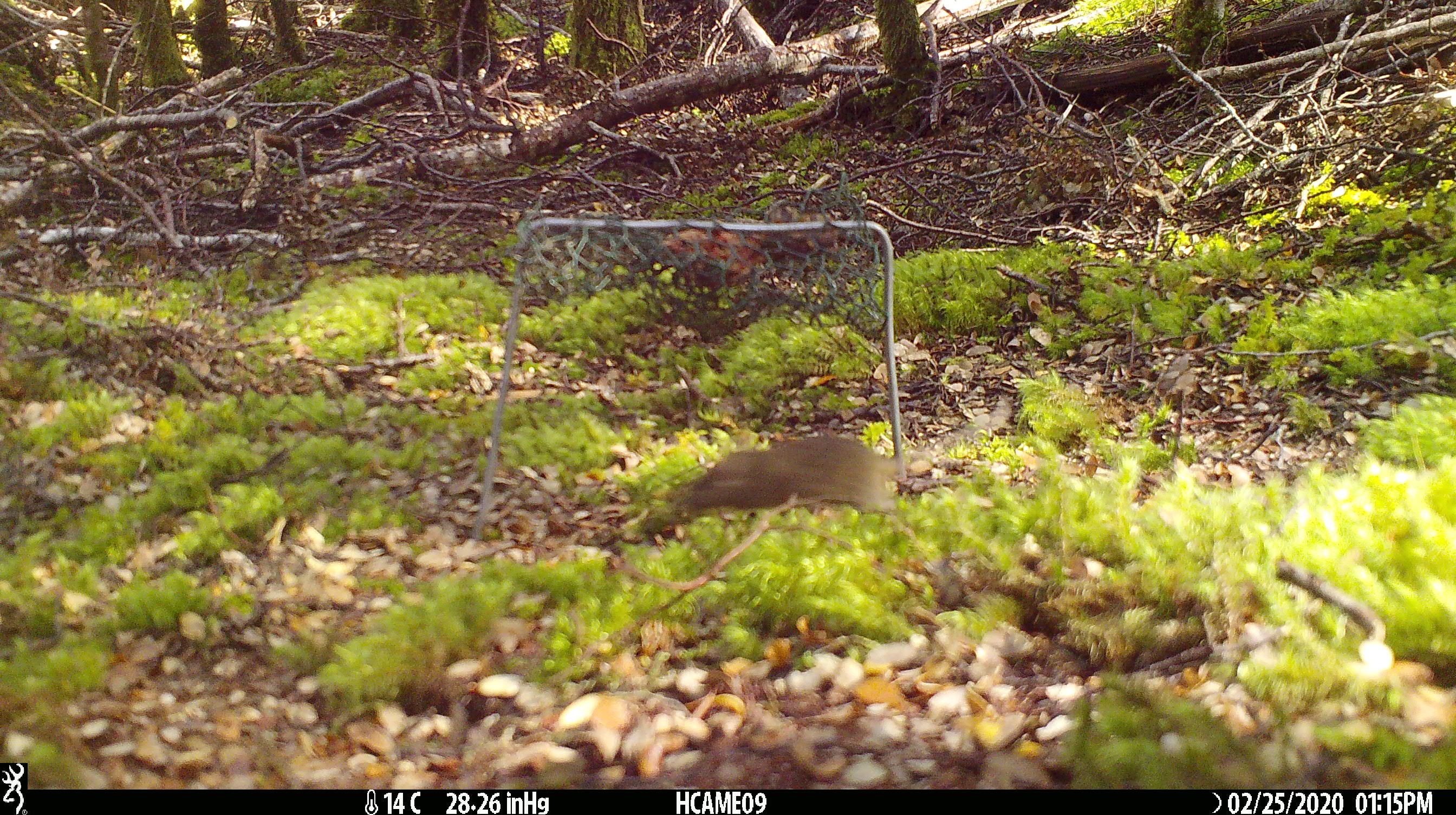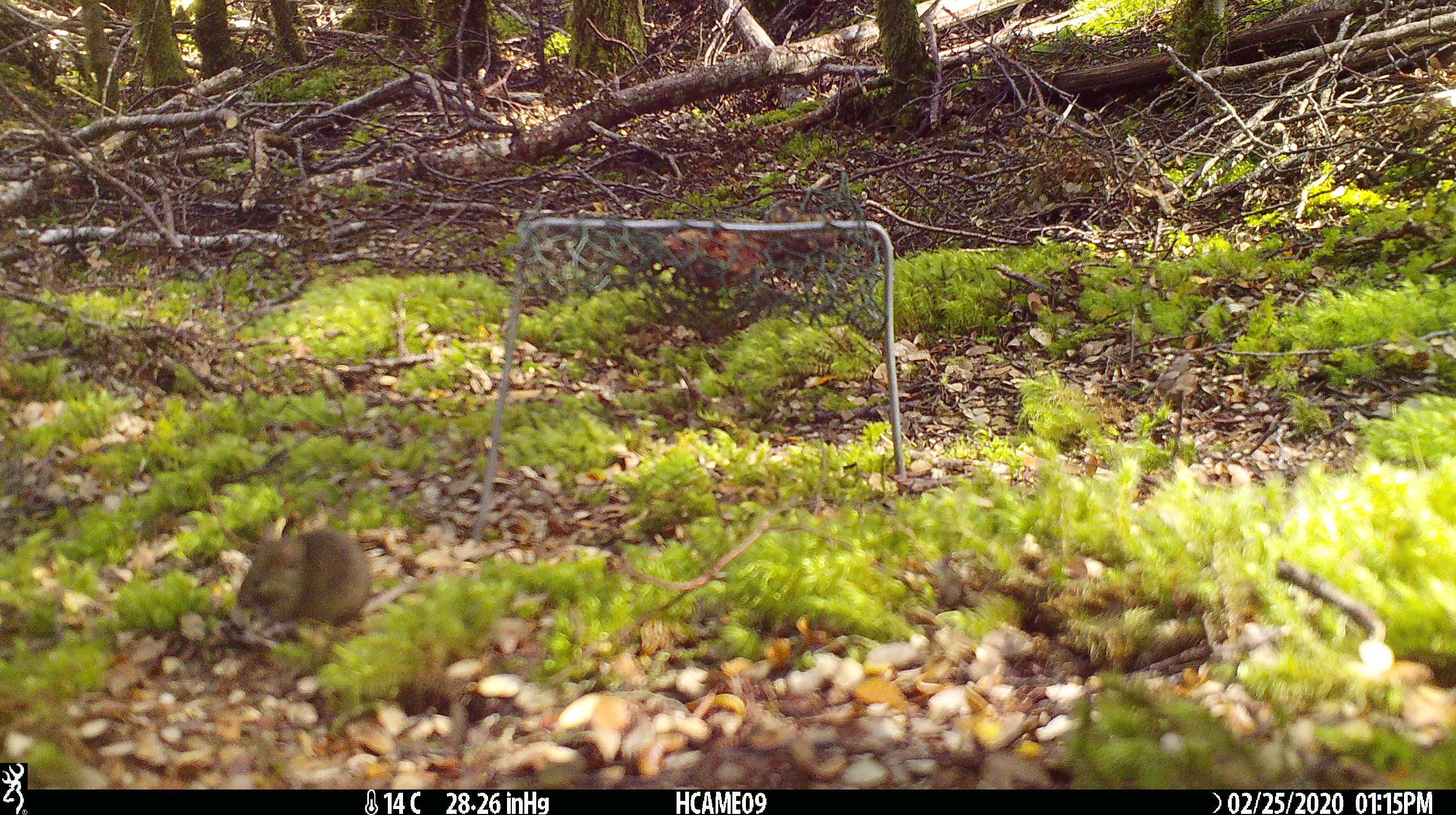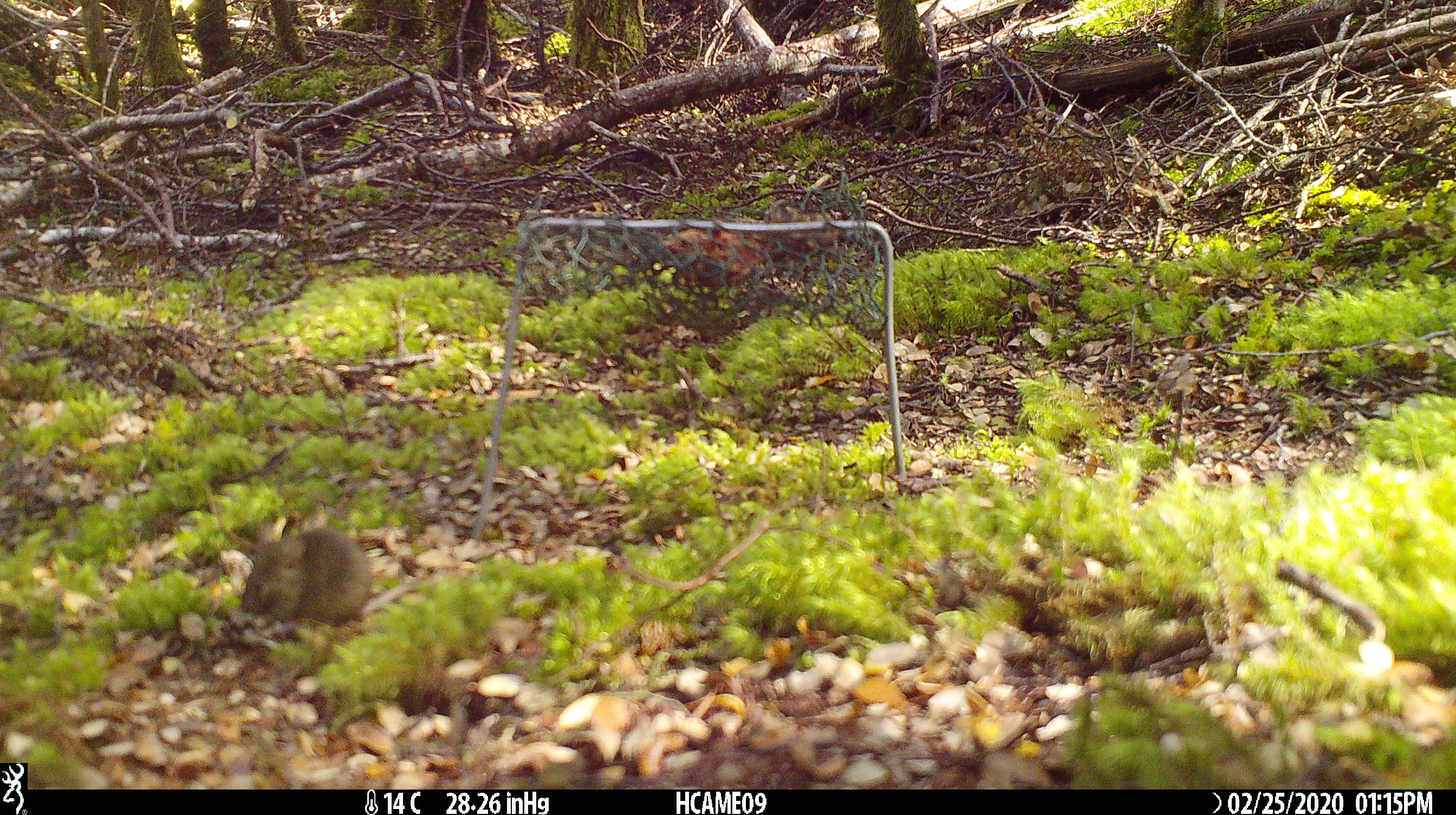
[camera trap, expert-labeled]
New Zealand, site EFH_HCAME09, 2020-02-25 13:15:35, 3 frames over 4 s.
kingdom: Animalia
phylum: Chordata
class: Mammalia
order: Rodentia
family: Muridae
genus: Mus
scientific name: Mus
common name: mouse